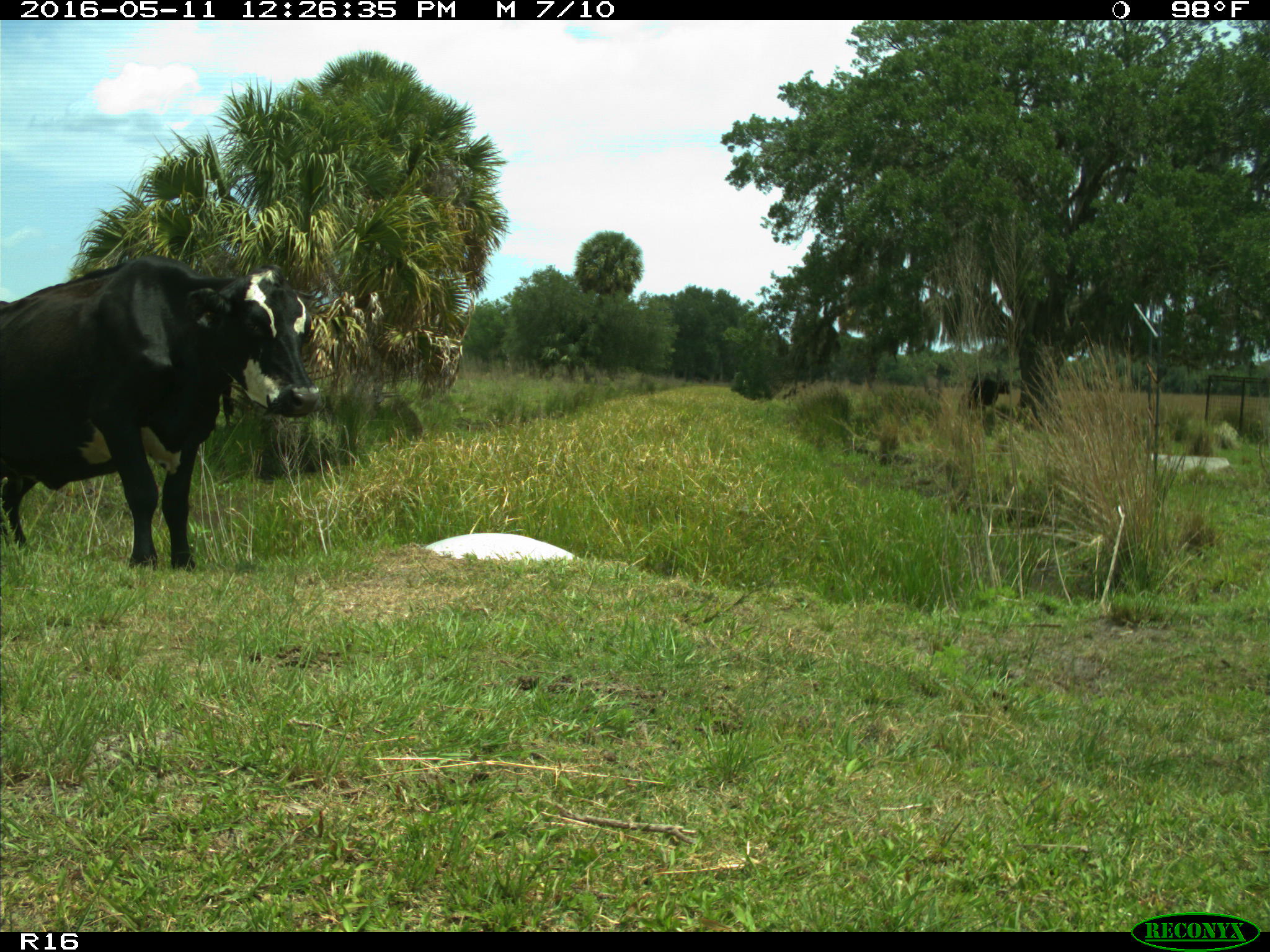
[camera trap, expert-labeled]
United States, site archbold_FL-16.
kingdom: Animalia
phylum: Chordata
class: Mammalia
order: Artiodactyla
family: Bovidae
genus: Bos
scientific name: Bos taurus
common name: domestic cow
Bos taurus (domestic cow).